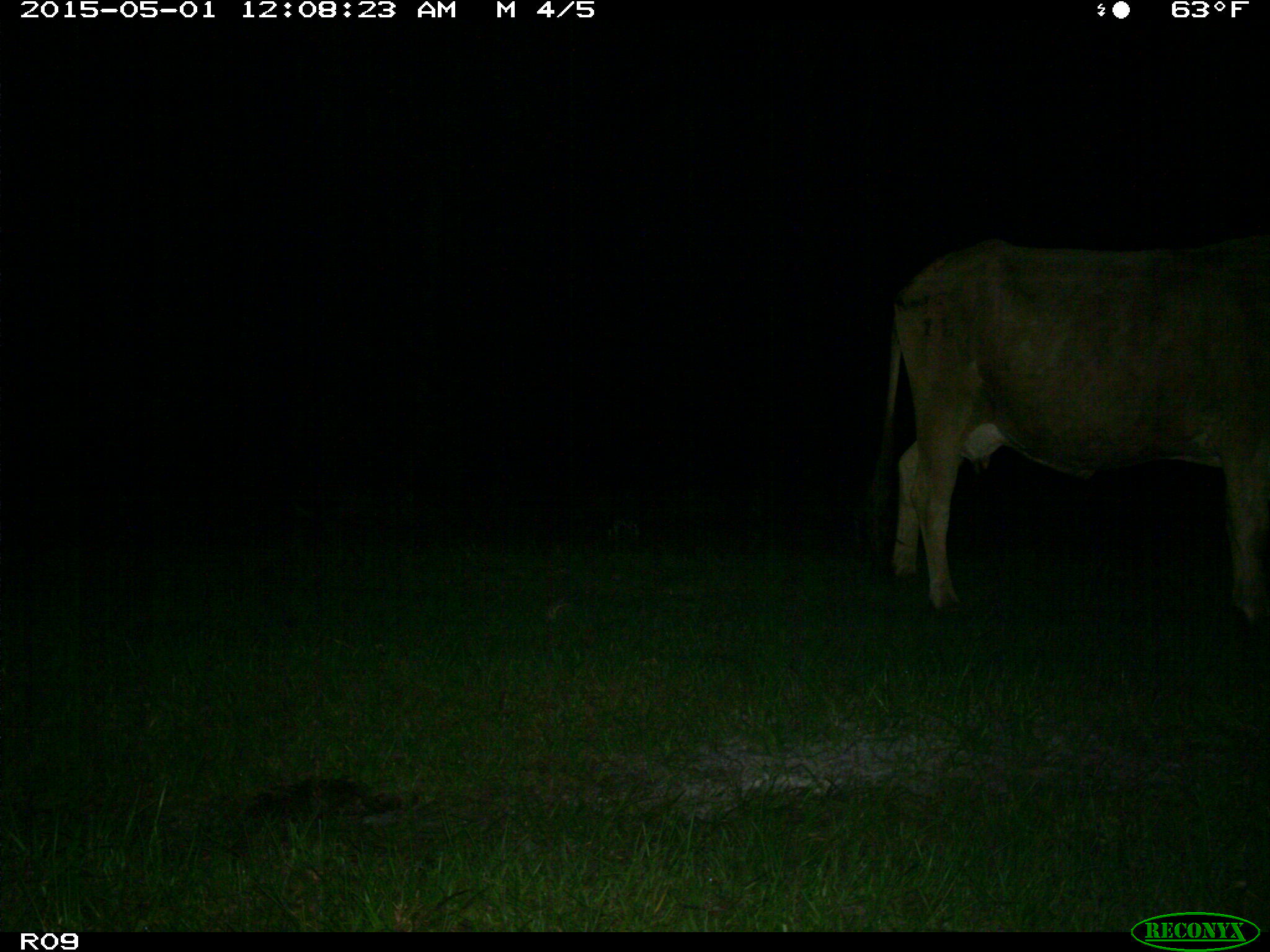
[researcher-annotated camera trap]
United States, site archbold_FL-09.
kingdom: Animalia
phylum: Chordata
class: Mammalia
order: Artiodactyla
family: Bovidae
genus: Bos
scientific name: Bos taurus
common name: domestic cow